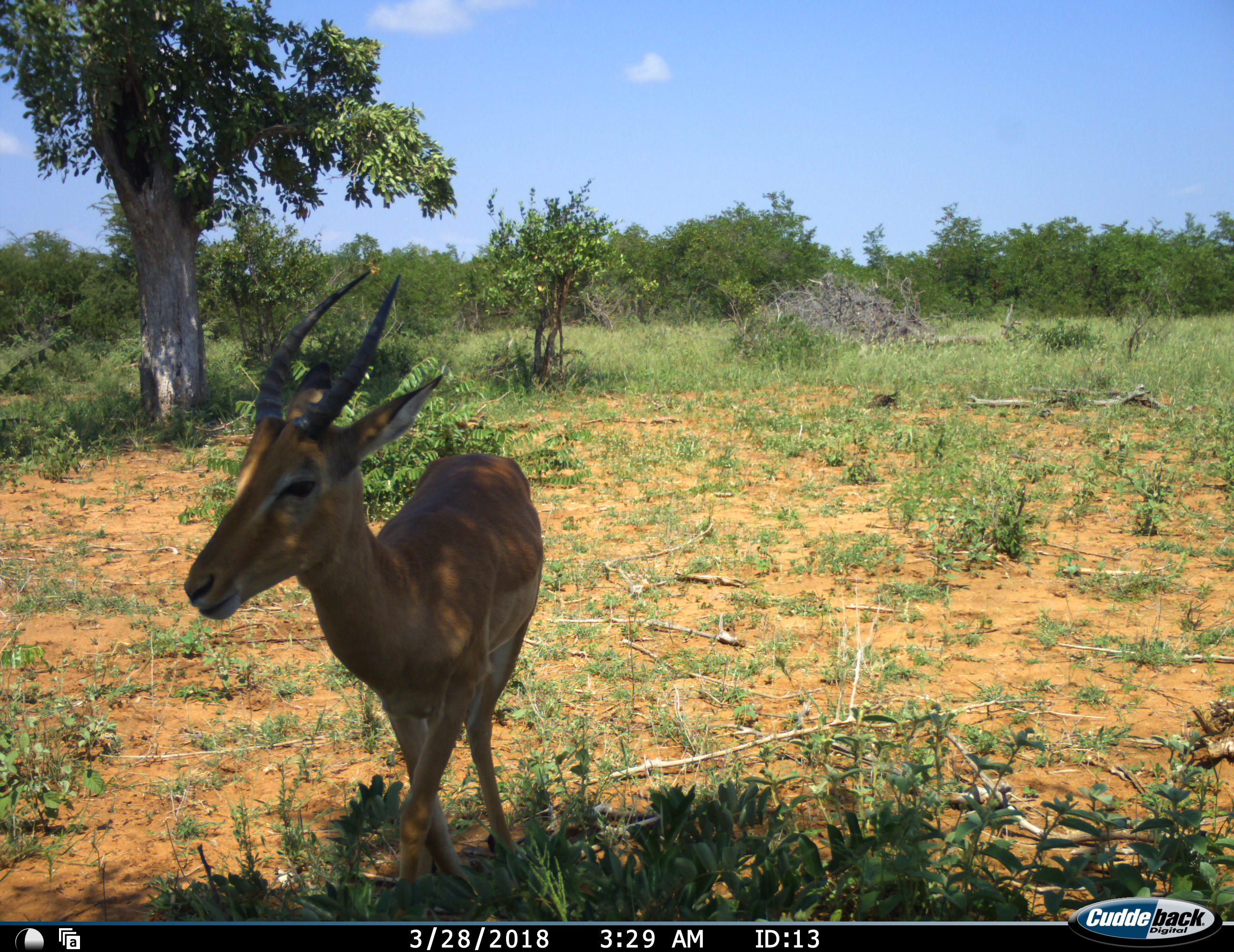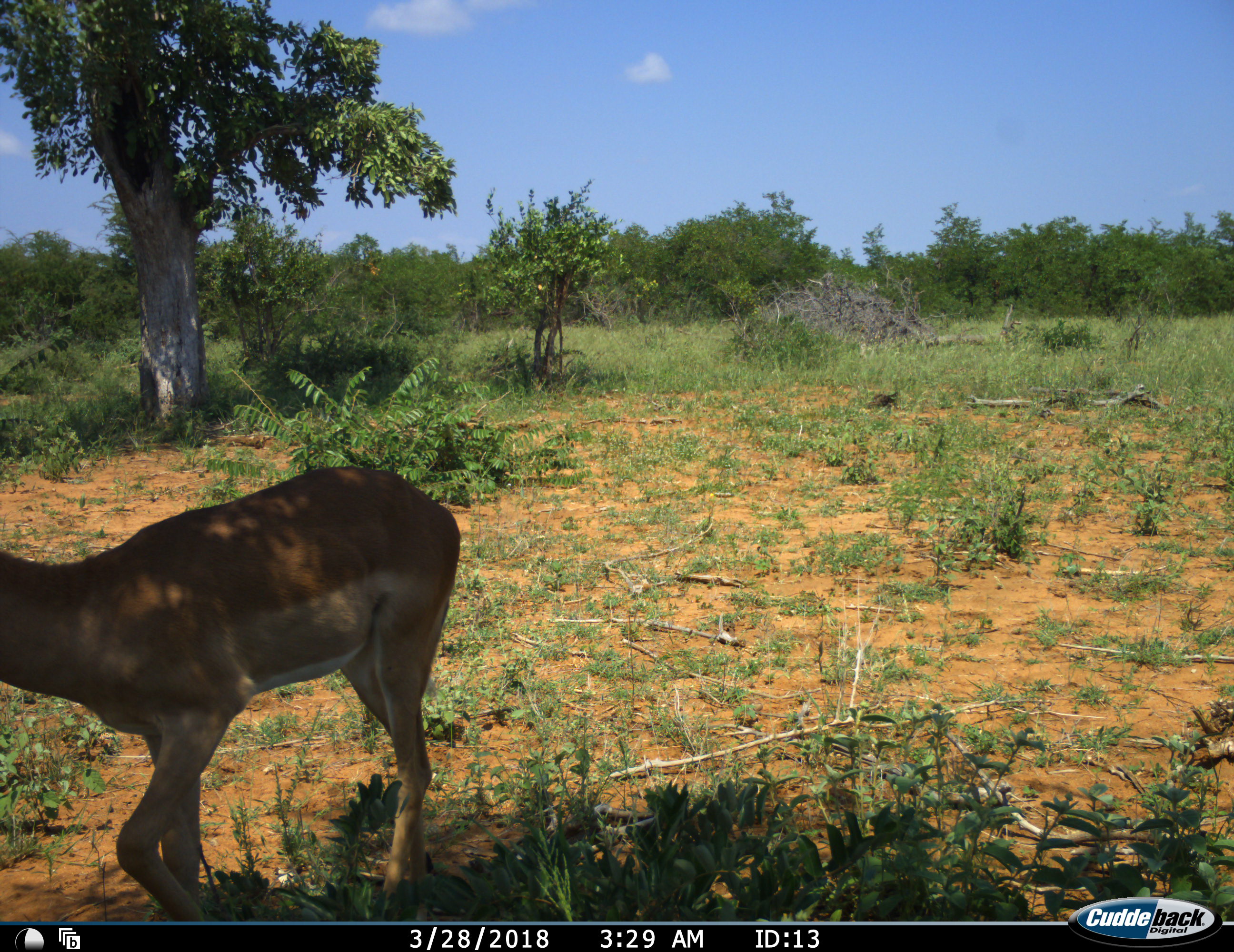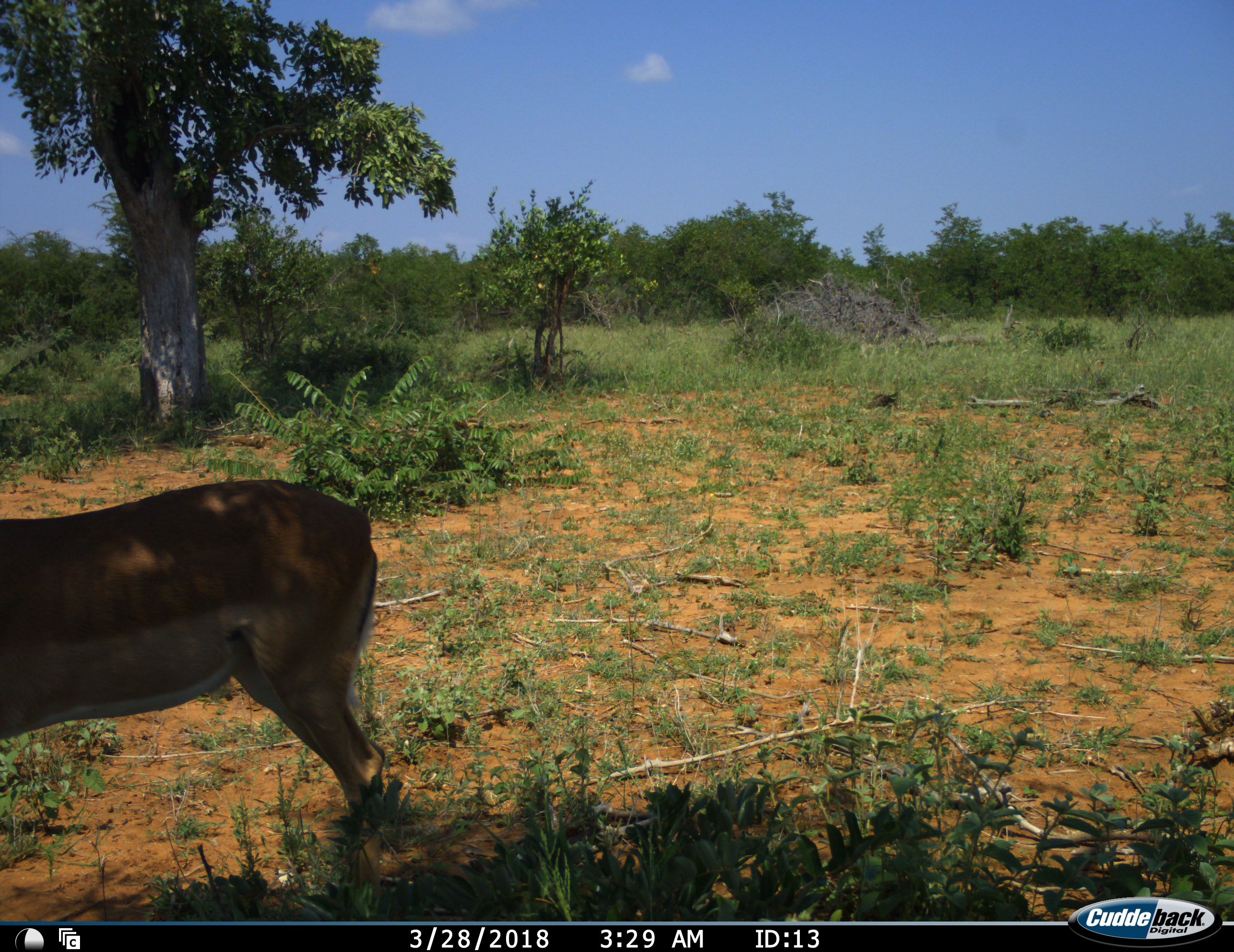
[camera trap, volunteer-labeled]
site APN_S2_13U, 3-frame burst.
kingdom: Animalia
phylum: Chordata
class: Mammalia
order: Artiodactyla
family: Bovidae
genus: Aepyceros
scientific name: Aepyceros melampus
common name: impala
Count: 1.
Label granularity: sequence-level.